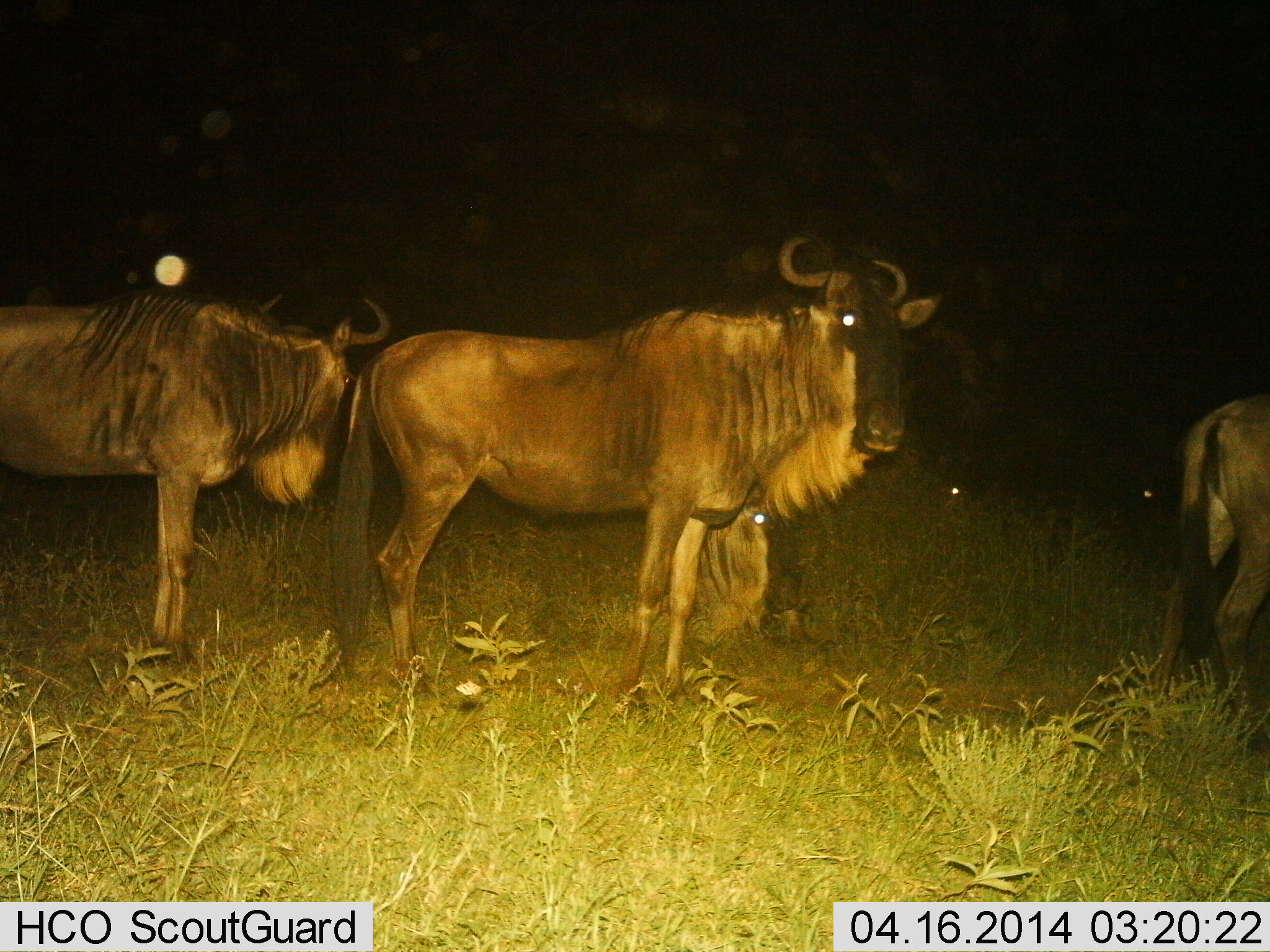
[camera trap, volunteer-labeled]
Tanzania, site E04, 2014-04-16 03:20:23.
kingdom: Animalia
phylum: Chordata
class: Mammalia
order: Artiodactyla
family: Bovidae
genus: Connochaetes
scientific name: Connochaetes taurinus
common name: blue wildebeest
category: wildebeest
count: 3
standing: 90%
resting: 20%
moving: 10%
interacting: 10%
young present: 0%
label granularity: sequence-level